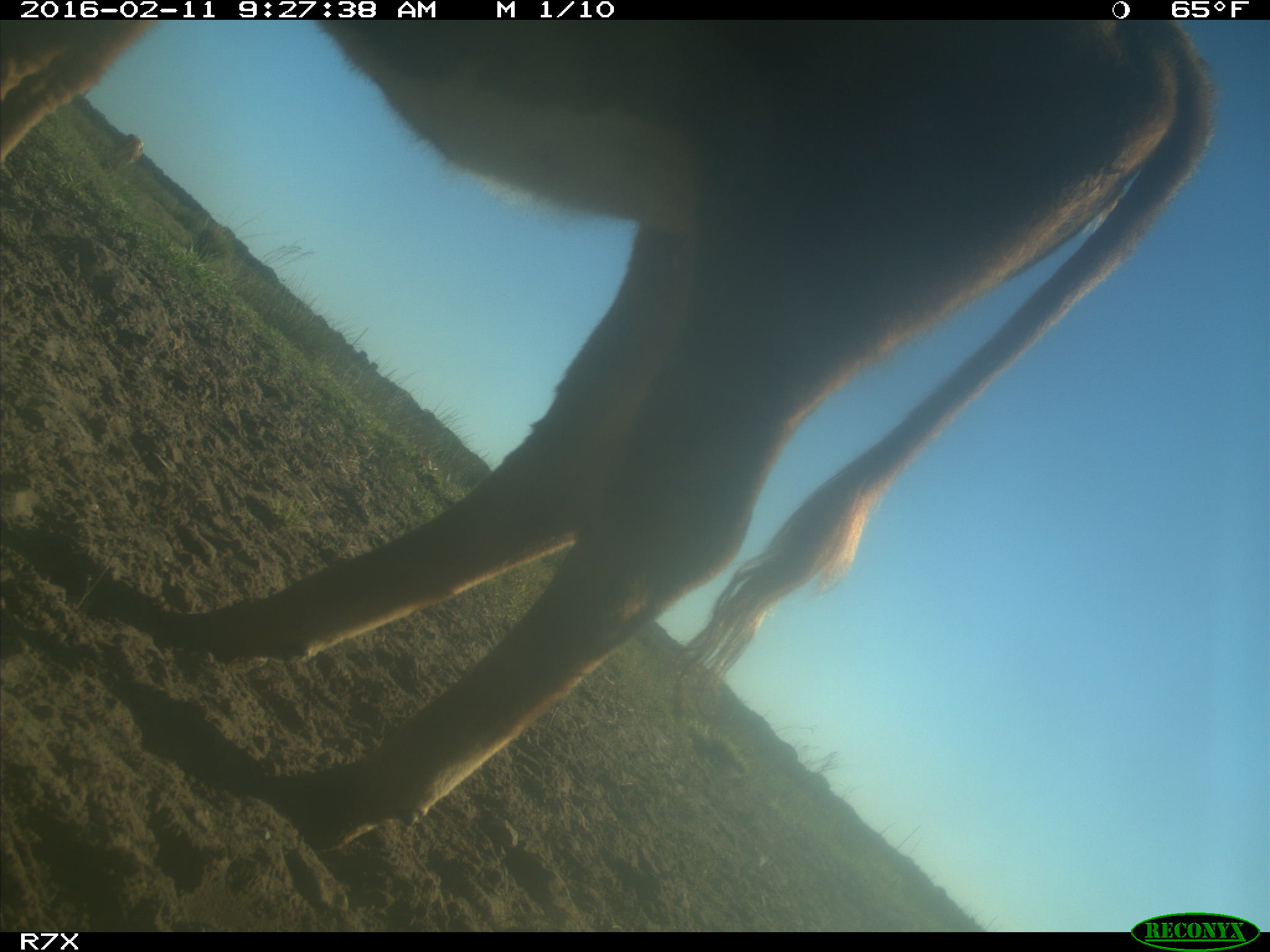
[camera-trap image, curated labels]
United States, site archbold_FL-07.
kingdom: Animalia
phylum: Chordata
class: Mammalia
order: Artiodactyla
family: Bovidae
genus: Bos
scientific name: Bos taurus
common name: domestic cow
Bos taurus (domestic cow).